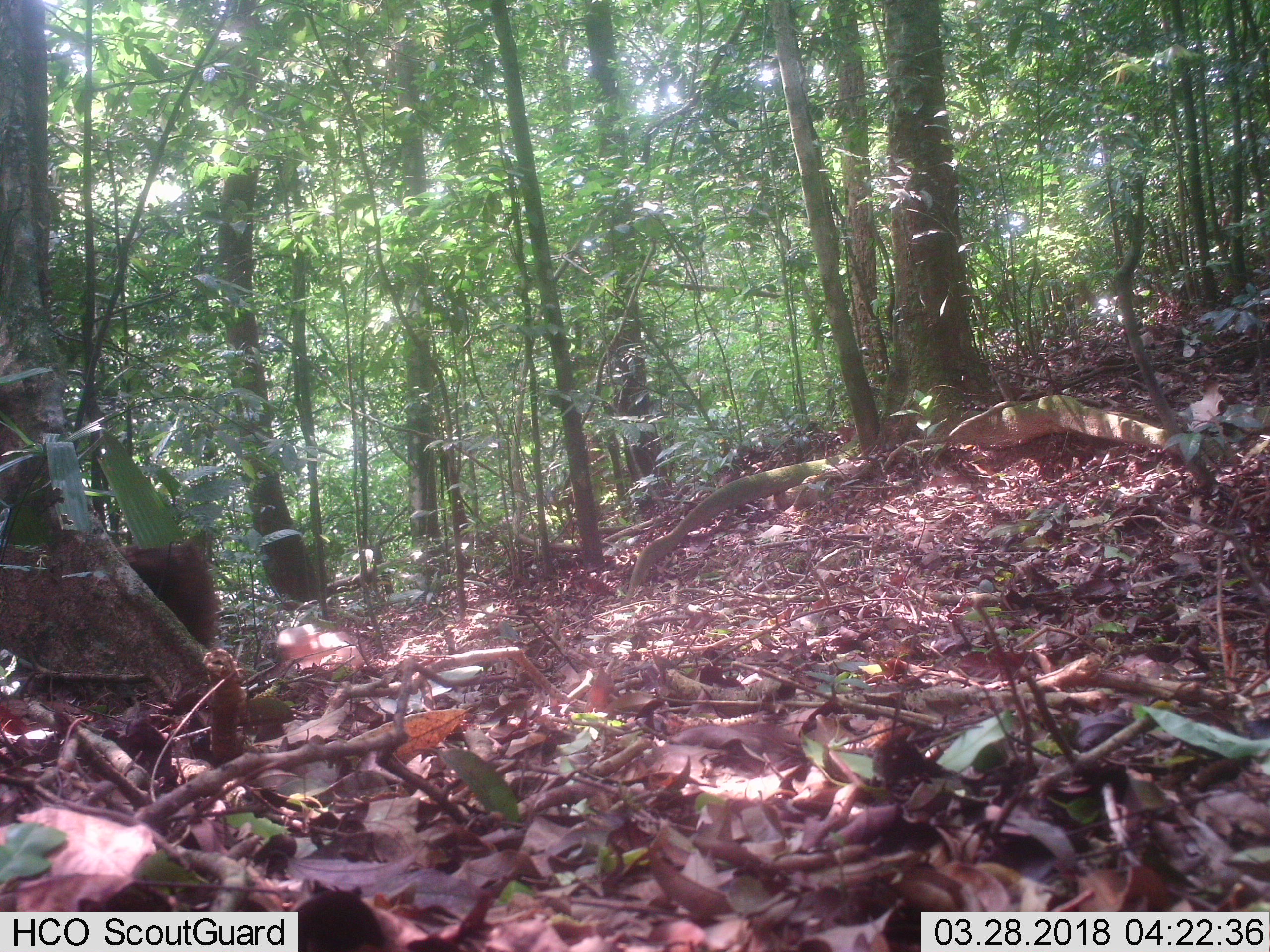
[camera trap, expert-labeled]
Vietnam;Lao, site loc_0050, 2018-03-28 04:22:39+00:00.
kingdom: Animalia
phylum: Chordata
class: Mammalia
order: Primates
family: Cercopithecidae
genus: Macaca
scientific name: Macaca arctoides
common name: stump-tailed macaque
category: stump tailed macaque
Stump tailed macaque (stump-tailed macaque) (Macaca arctoides). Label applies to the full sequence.